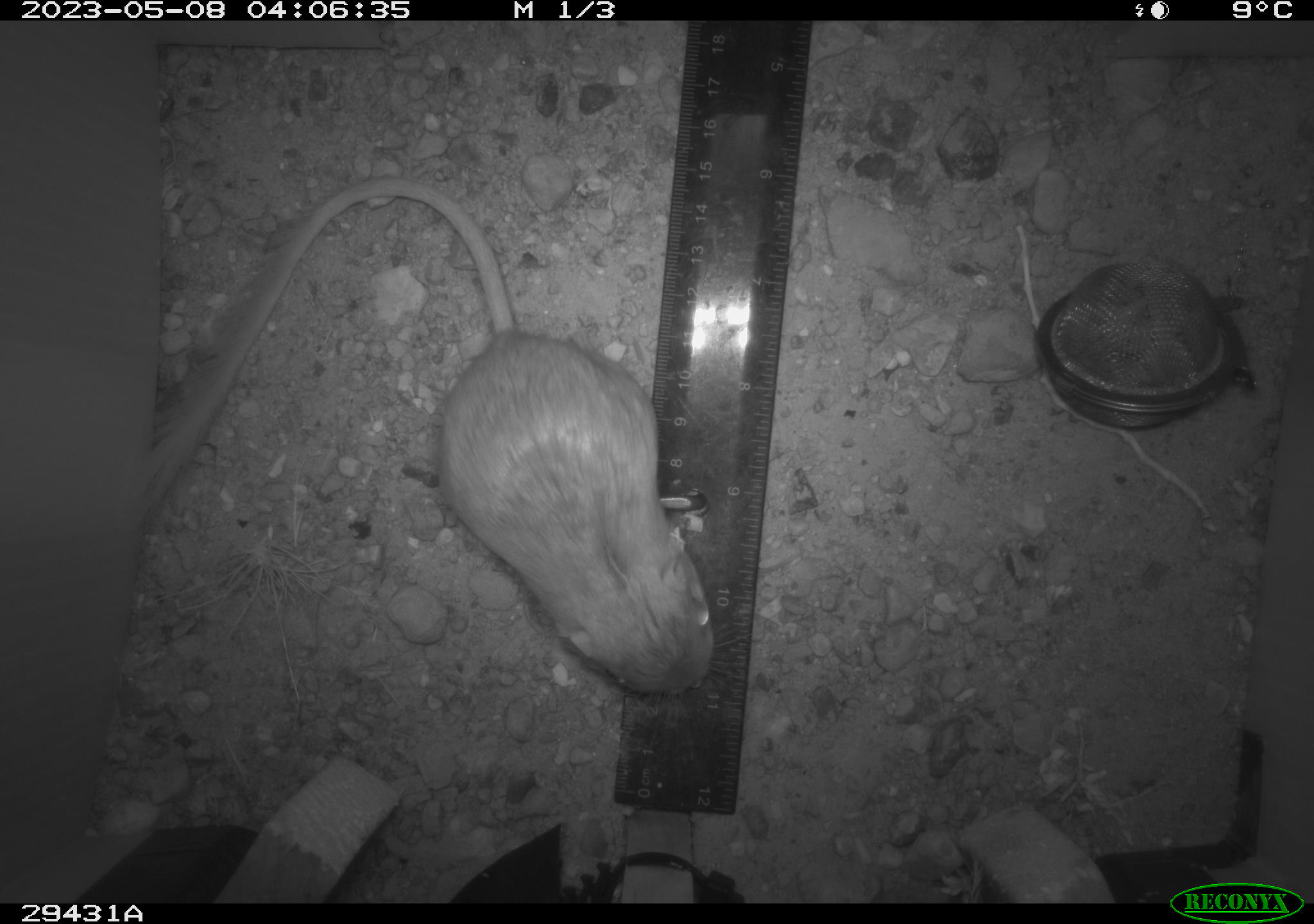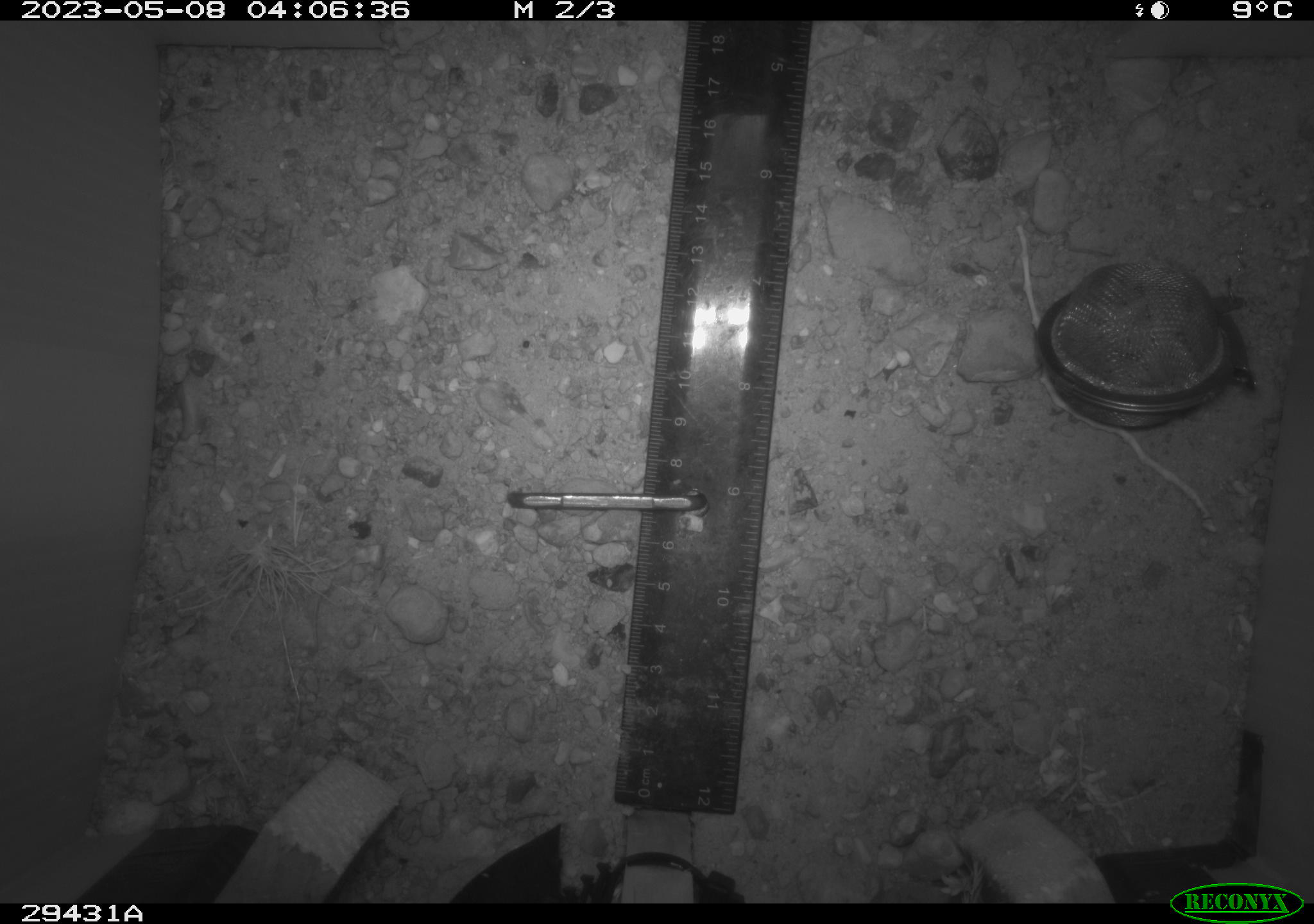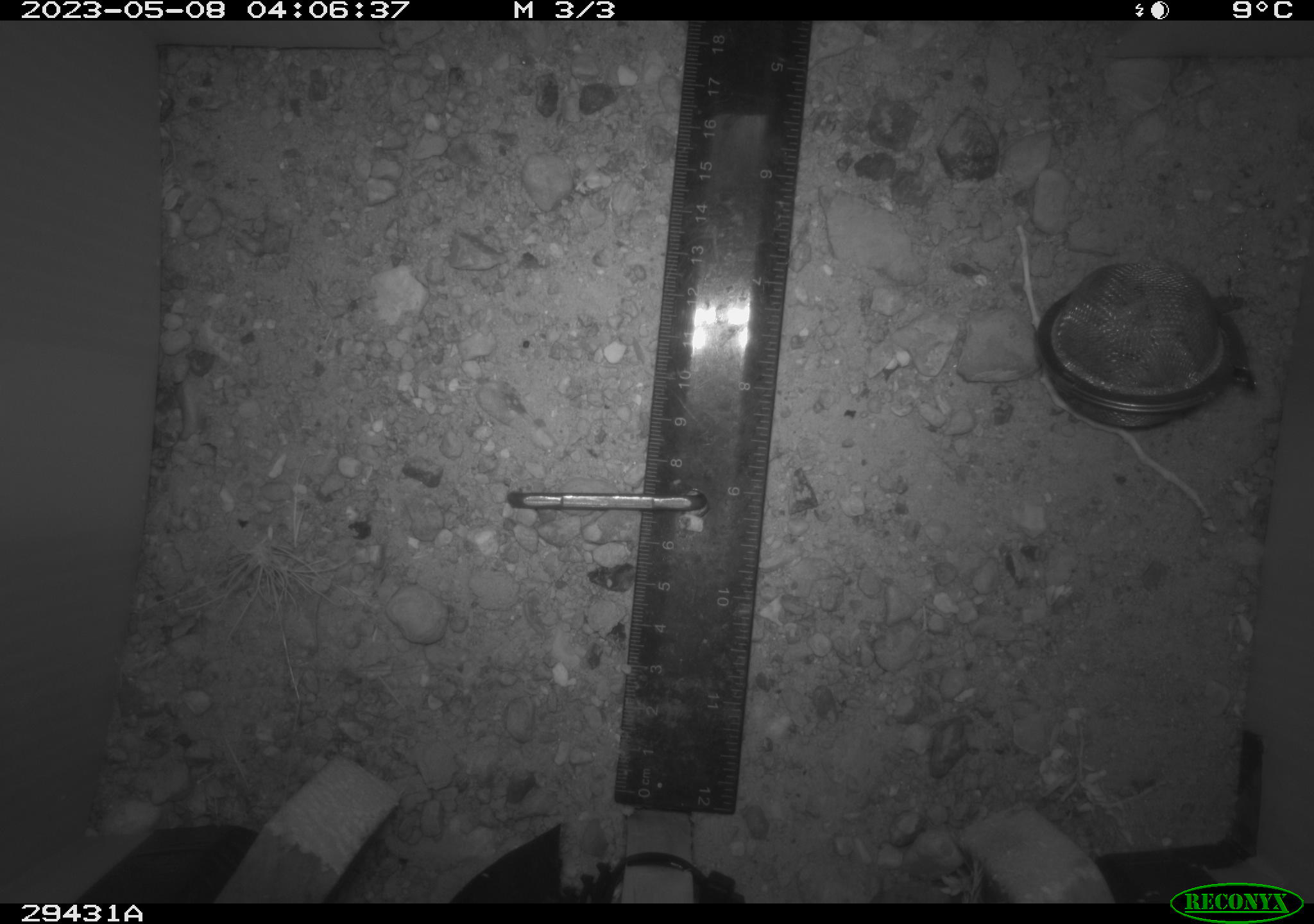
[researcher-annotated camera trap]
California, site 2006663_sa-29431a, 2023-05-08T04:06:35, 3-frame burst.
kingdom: Animalia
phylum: Chordata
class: Mammalia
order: Rodentia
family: Heteromyidae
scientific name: Heteromyidae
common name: kangaroo rats and pocket mice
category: heteromyidae family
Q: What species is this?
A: Heteromyidae family (kangaroo rats and pocket mice) (Heteromyidae).